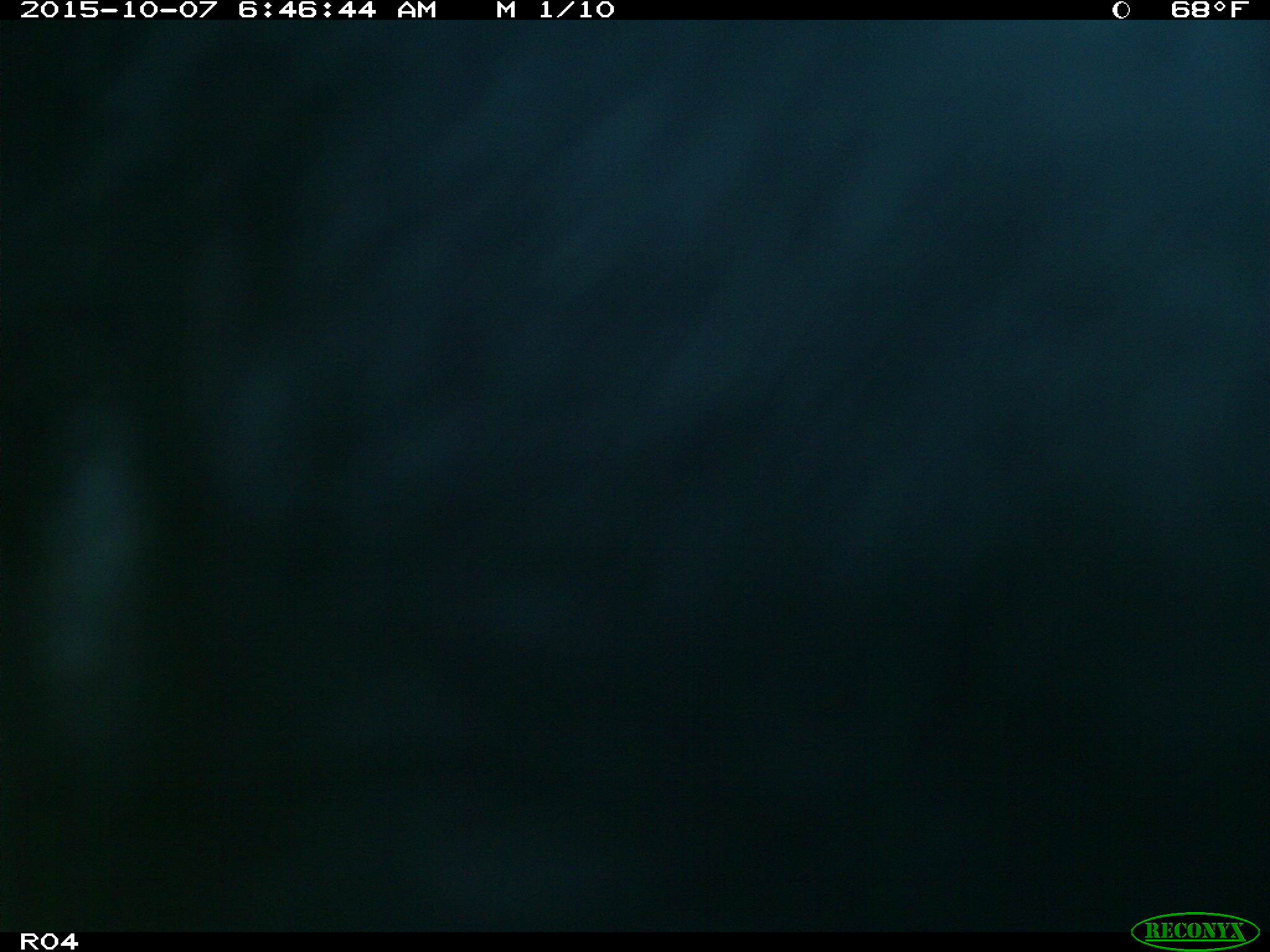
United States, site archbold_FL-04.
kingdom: Animalia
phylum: Chordata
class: Mammalia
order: Artiodactyla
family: Bovidae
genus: Bos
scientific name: Bos taurus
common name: domestic cow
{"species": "Bos taurus (domestic cow)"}